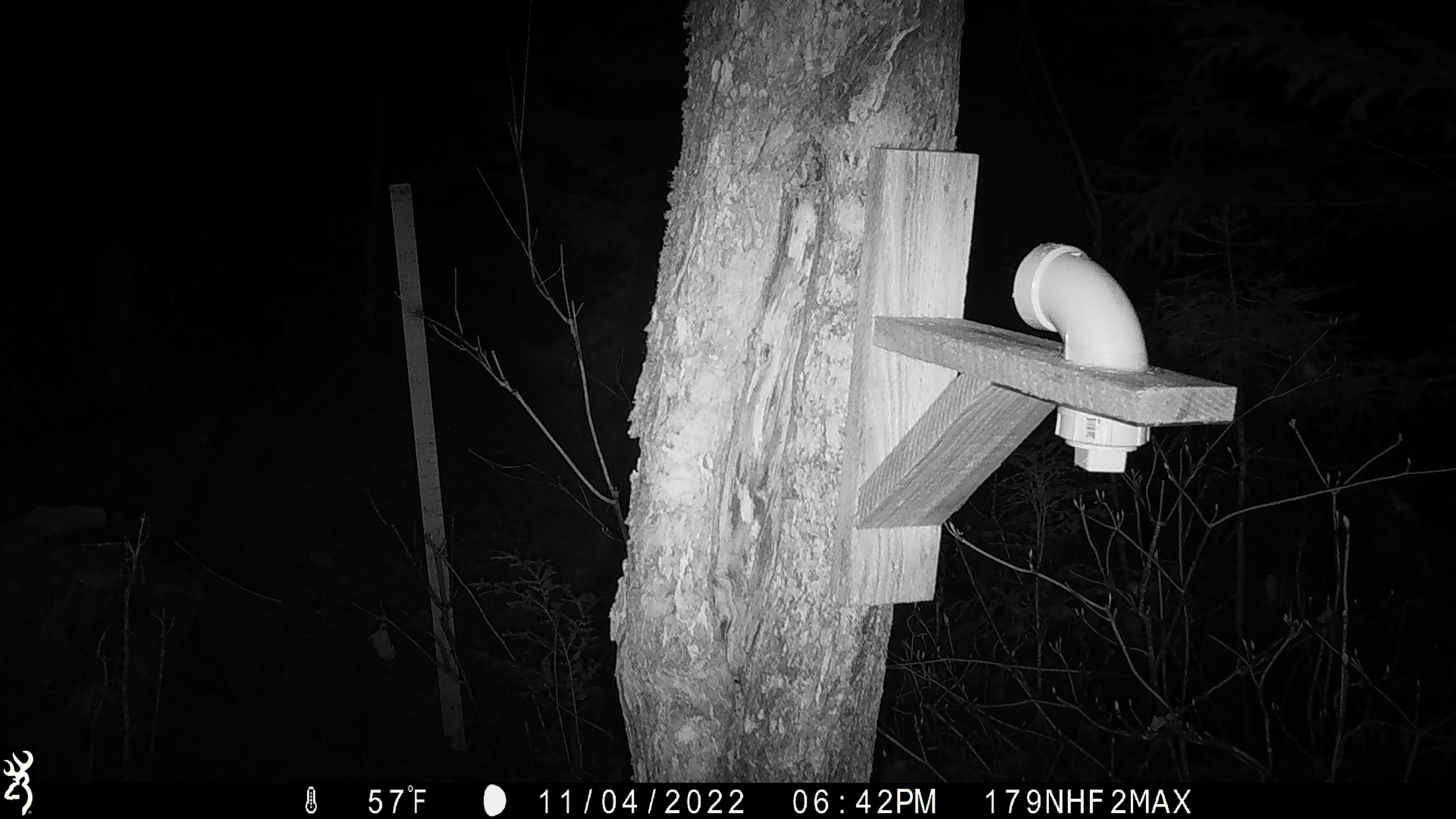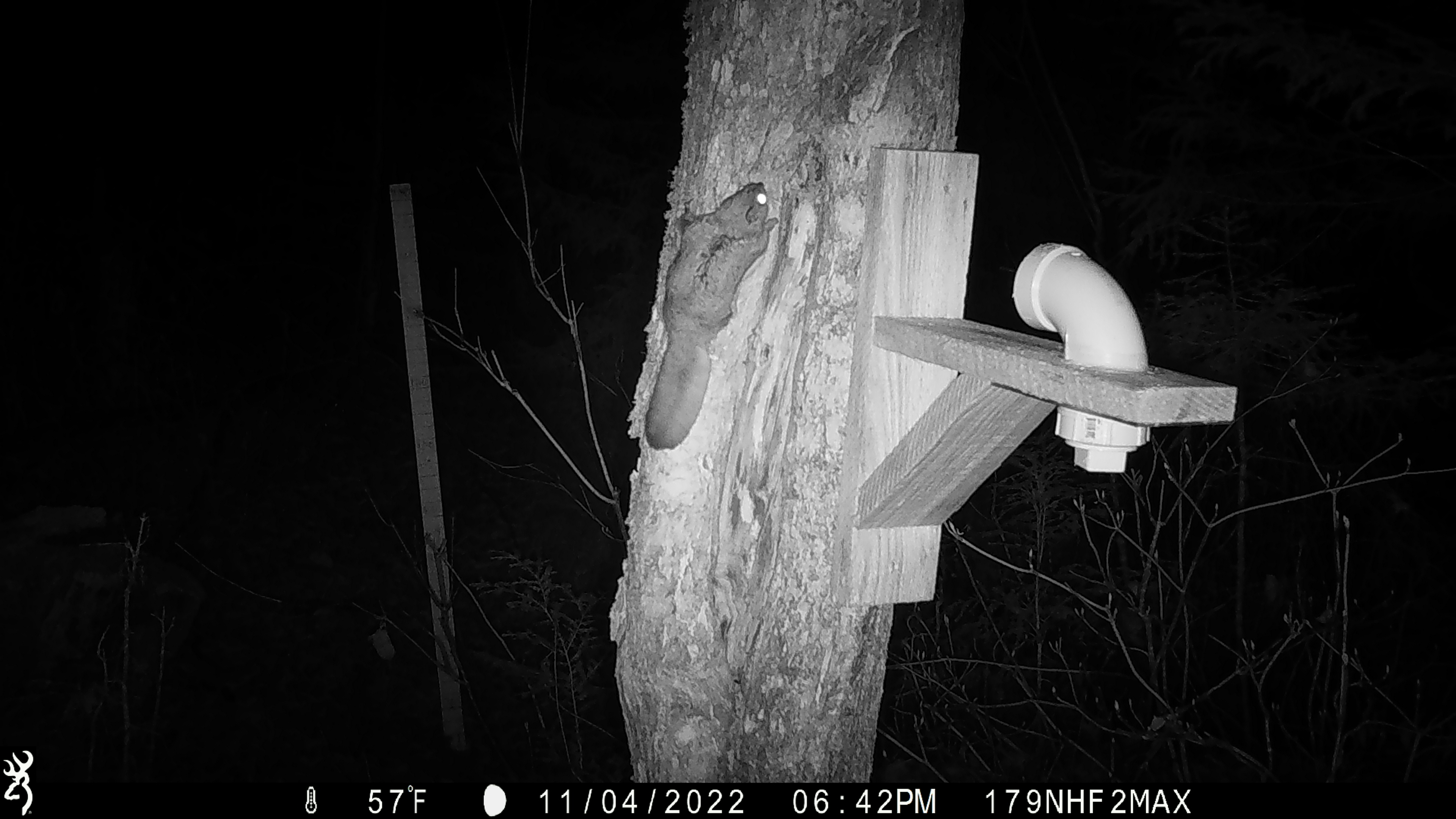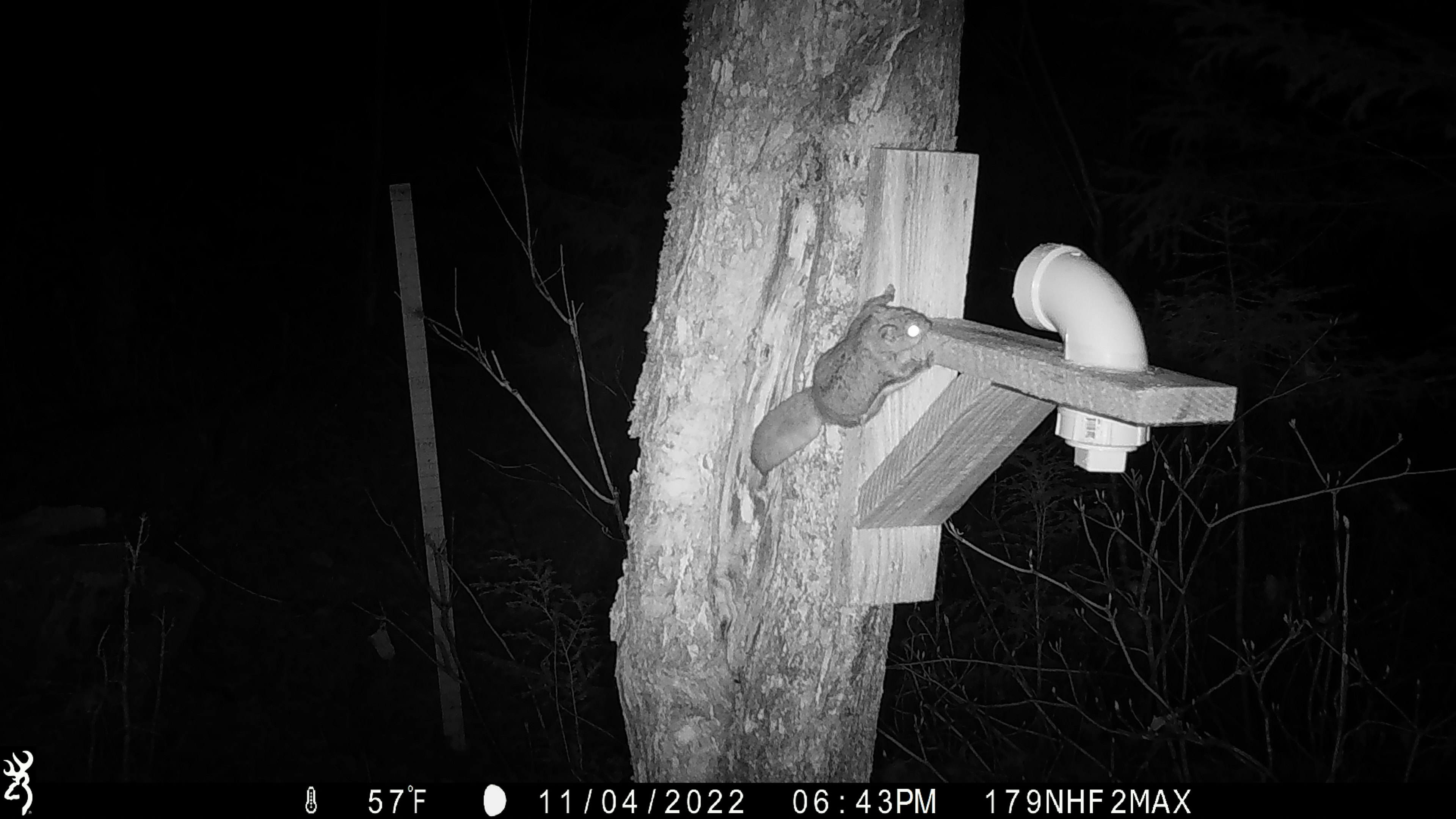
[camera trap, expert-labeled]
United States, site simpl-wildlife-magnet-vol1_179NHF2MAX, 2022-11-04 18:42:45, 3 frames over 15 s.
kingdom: Animalia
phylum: Chordata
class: Mammalia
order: Rodentia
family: Sciuridae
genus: Glaucomys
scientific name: Glaucomys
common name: flying squirrel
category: flying squirrel sp.